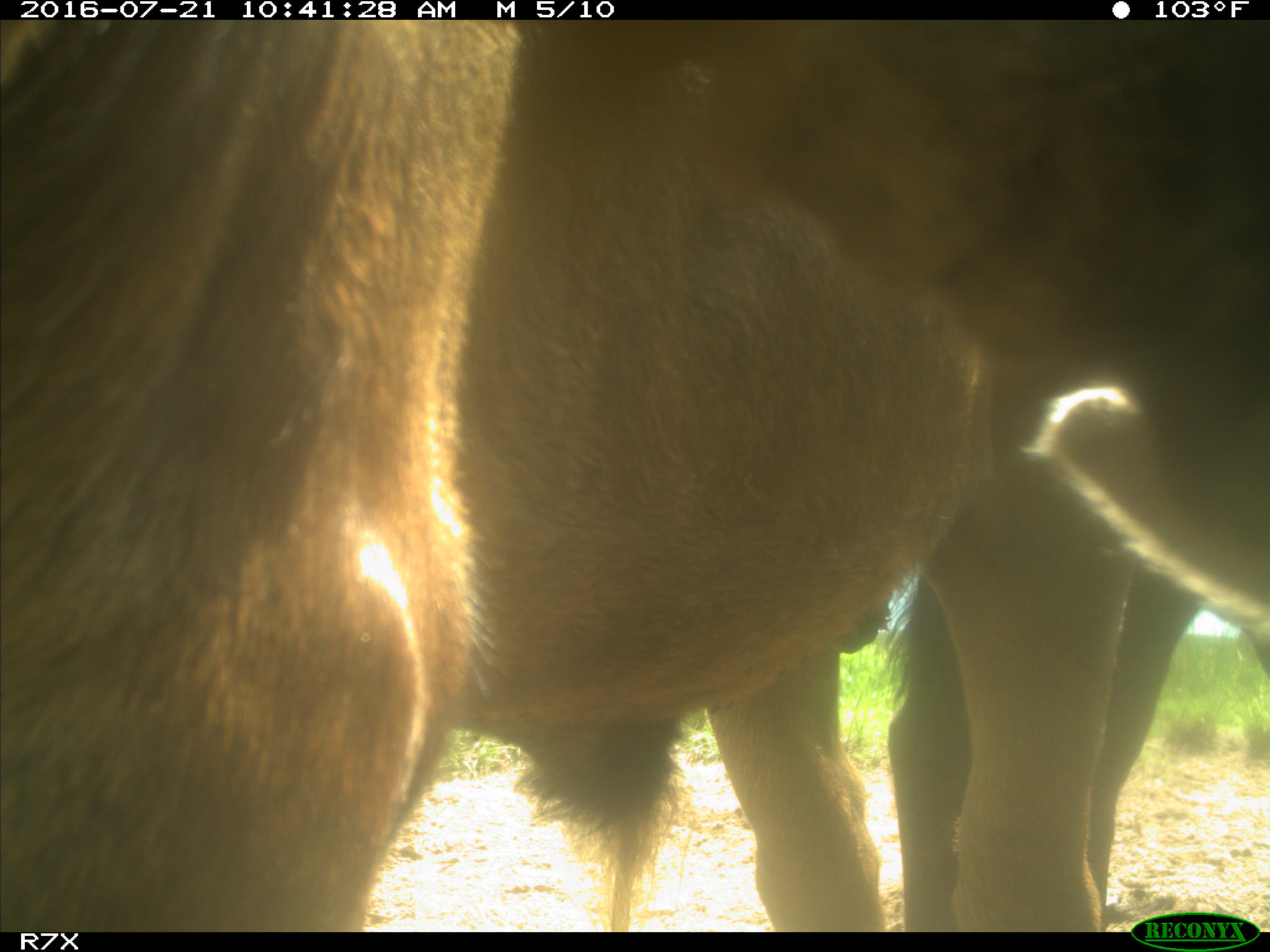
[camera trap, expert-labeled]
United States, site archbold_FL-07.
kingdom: Animalia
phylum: Chordata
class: Mammalia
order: Artiodactyla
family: Bovidae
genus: Bos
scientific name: Bos taurus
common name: domestic cow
Bos taurus (domestic cow).